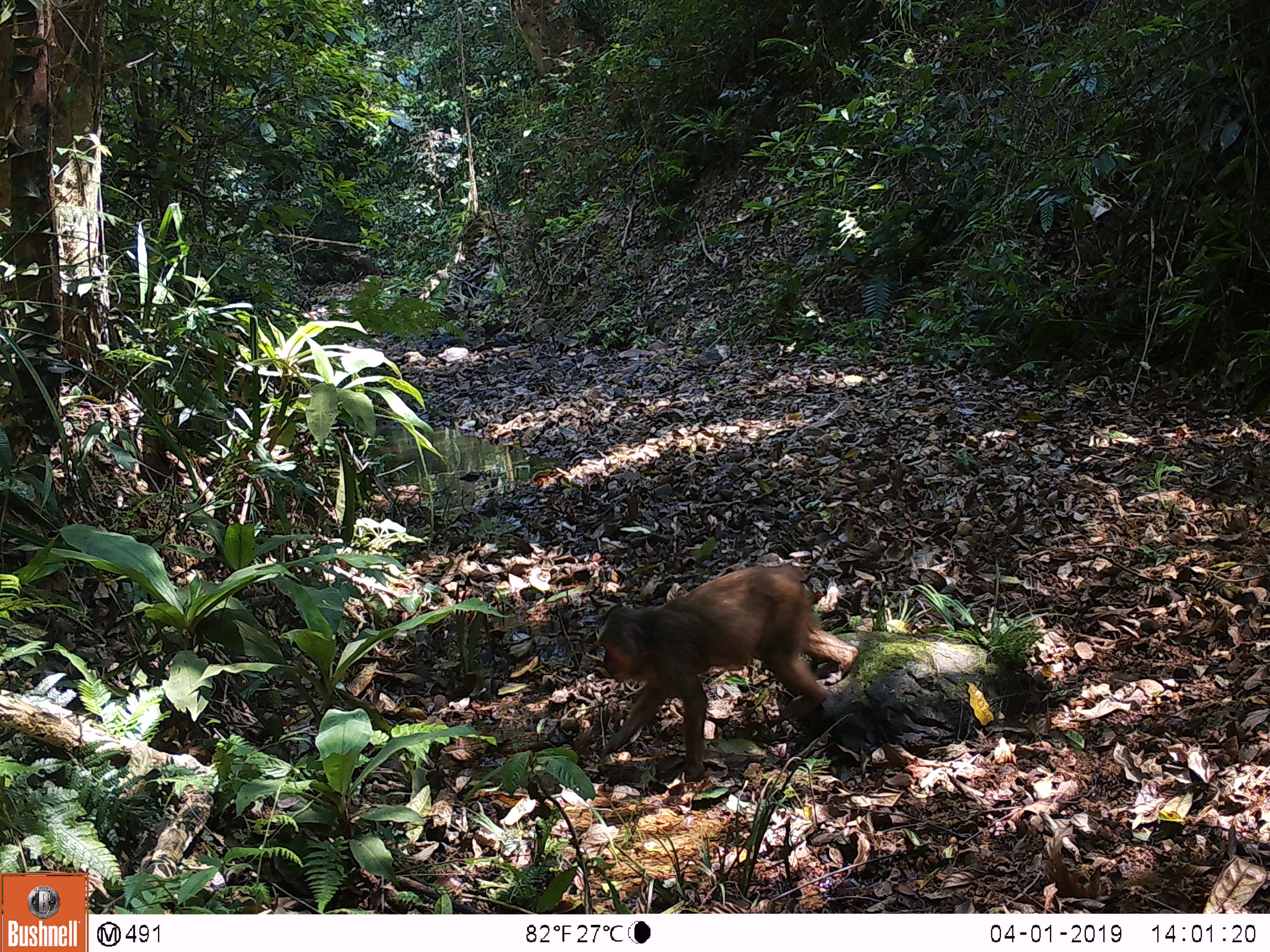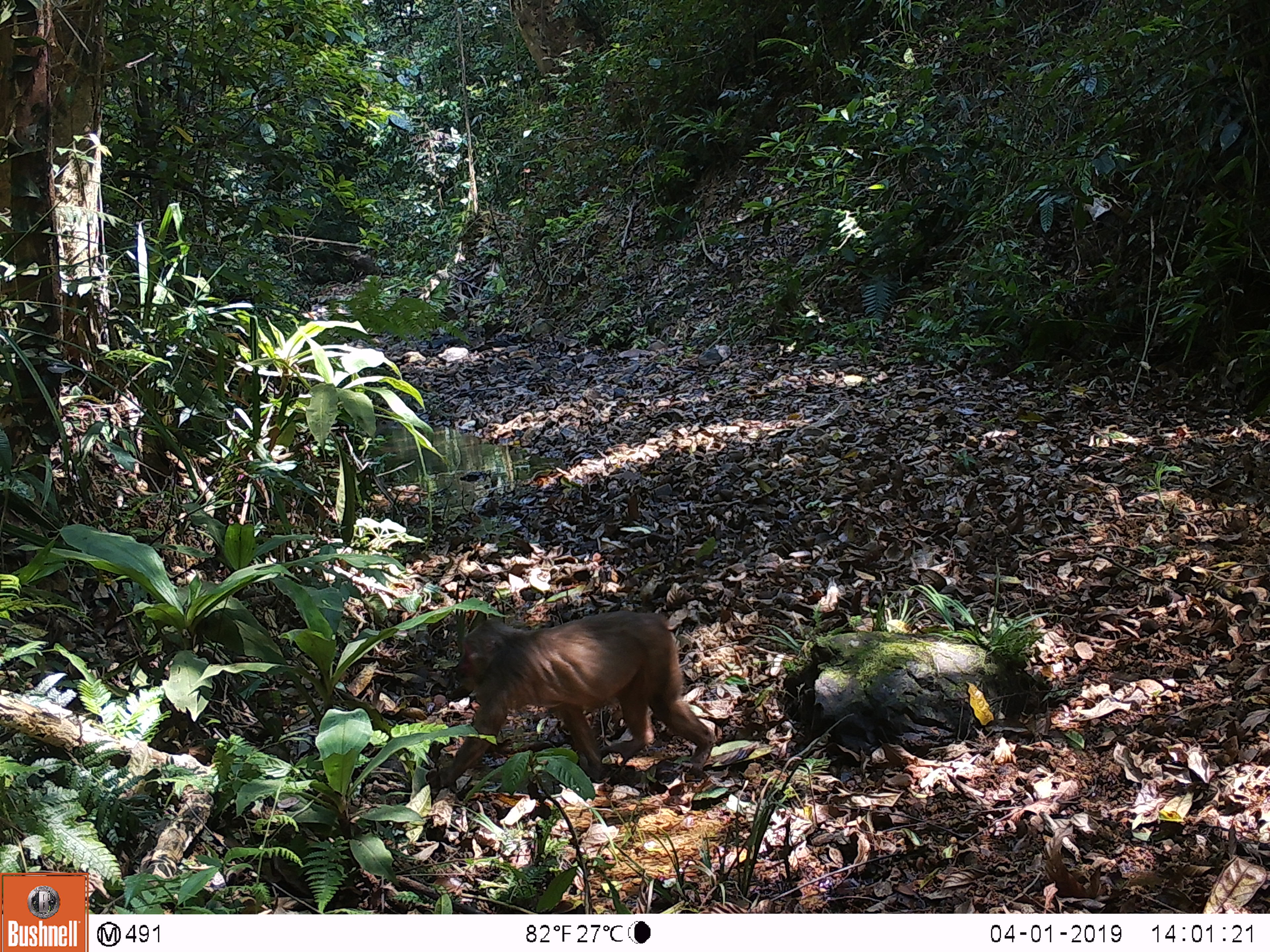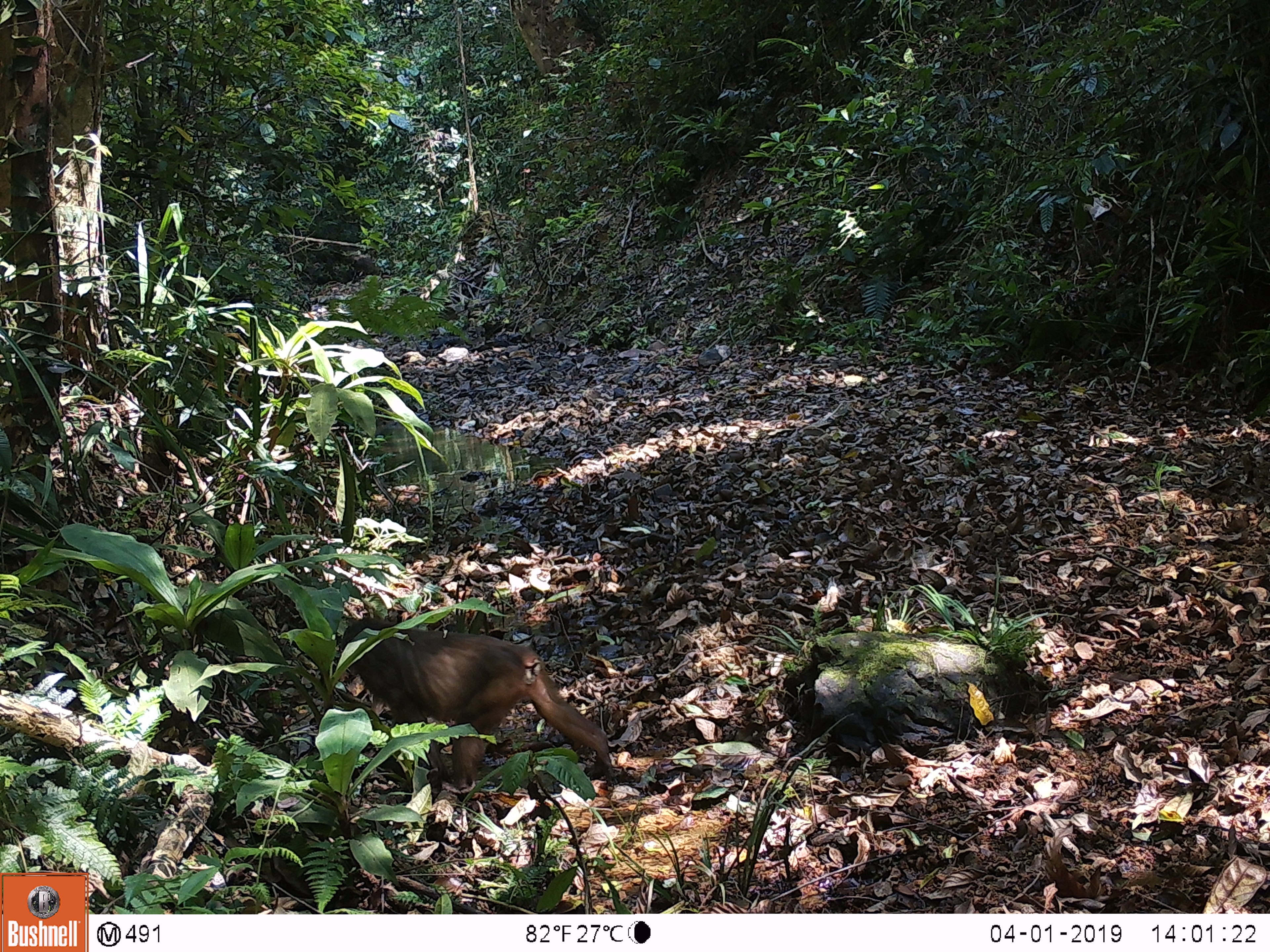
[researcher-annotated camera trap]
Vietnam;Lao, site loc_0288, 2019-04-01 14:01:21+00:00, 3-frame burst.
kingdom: Animalia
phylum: Chordata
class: Mammalia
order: Primates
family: Cercopithecidae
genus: Macaca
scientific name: Macaca arctoides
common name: stump-tailed macaque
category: stump tailed macaque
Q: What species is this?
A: Stump tailed macaque (stump-tailed macaque) (Macaca arctoides).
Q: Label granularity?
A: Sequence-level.